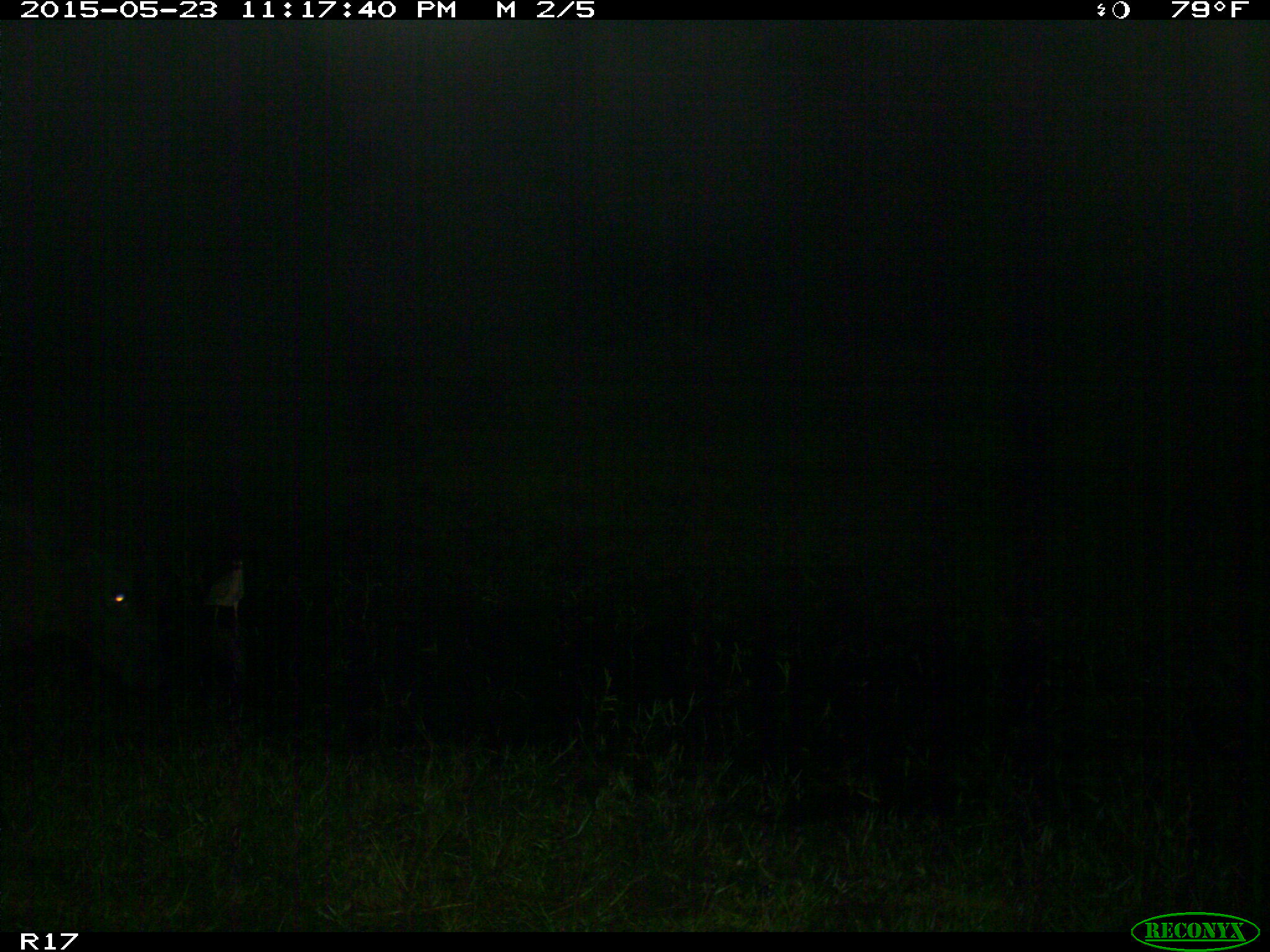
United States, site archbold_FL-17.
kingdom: Animalia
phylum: Chordata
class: Mammalia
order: Artiodactyla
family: Bovidae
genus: Bos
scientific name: Bos taurus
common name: domestic cow